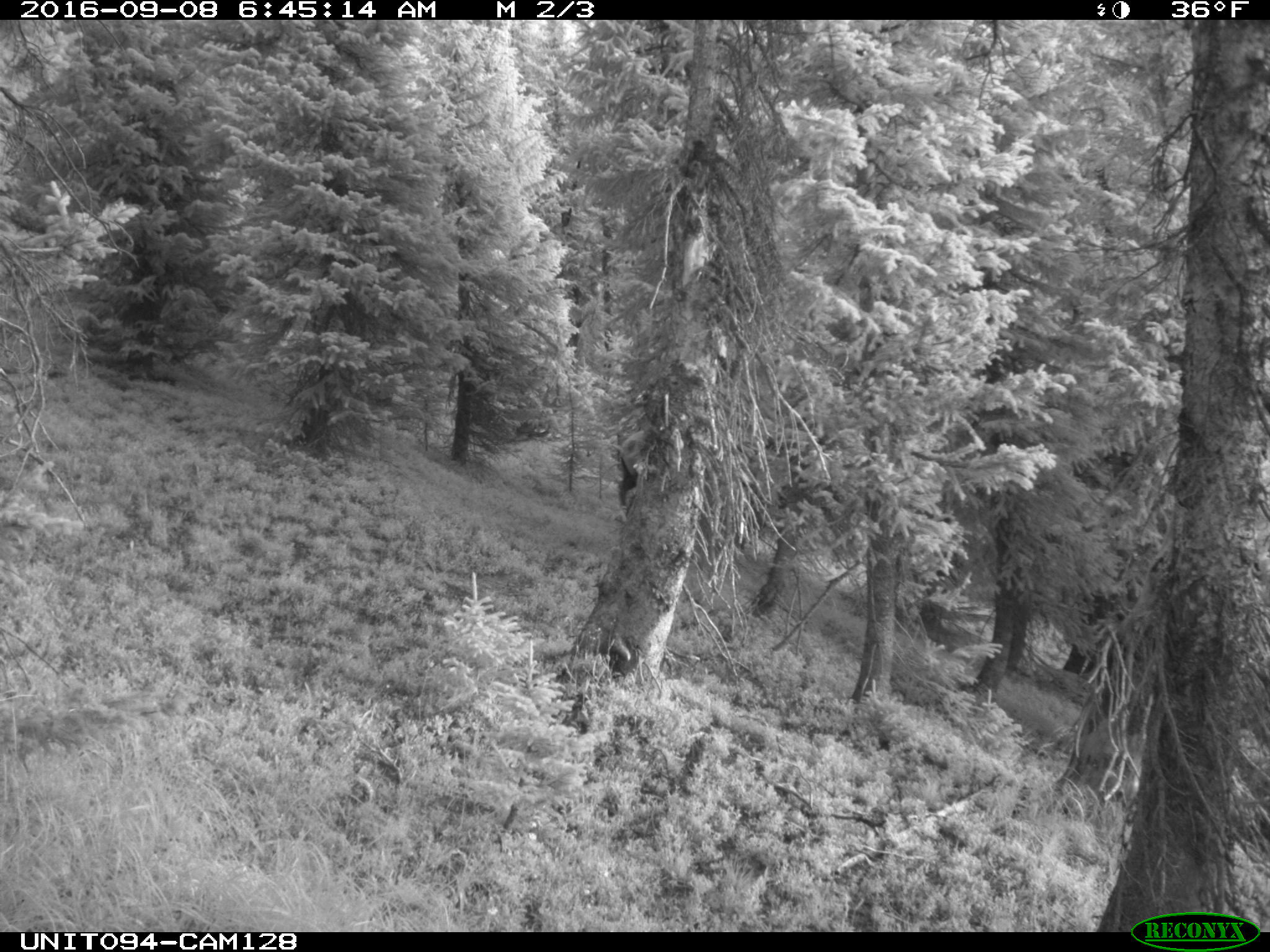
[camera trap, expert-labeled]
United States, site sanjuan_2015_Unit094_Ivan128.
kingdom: Animalia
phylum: Chordata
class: Mammalia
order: Artiodactyla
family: Cervidae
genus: Cervus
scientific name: Cervus elaphus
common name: red deer